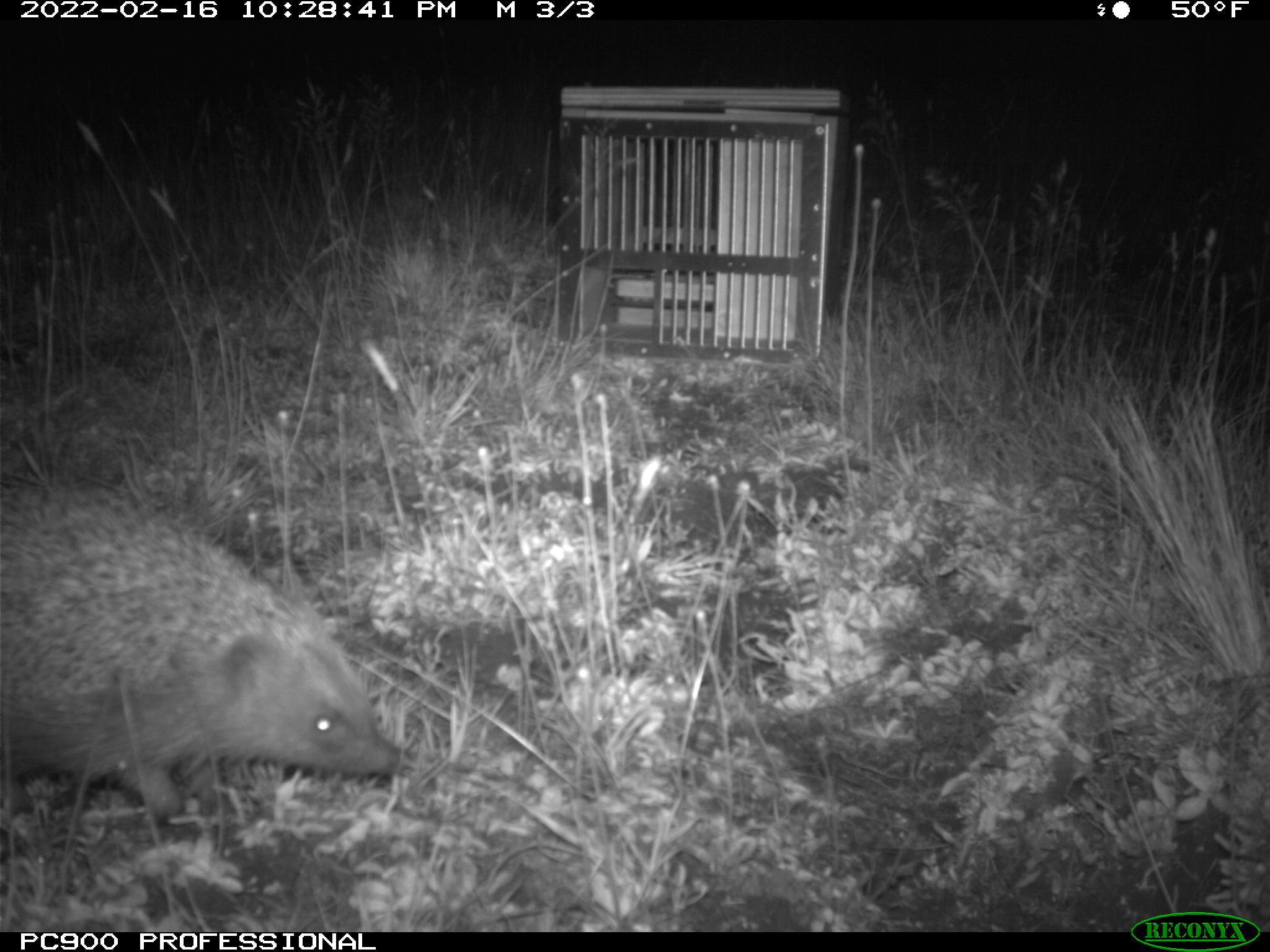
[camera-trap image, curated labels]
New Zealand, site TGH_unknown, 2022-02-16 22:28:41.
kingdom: Animalia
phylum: Chordata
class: Mammalia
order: Eulipotyphla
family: Erinaceidae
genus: Erinaceus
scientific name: Erinaceus europaeus europaeus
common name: european hedgehog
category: hedgehog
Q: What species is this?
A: Hedgehog (european hedgehog) (Erinaceus europaeus europaeus).